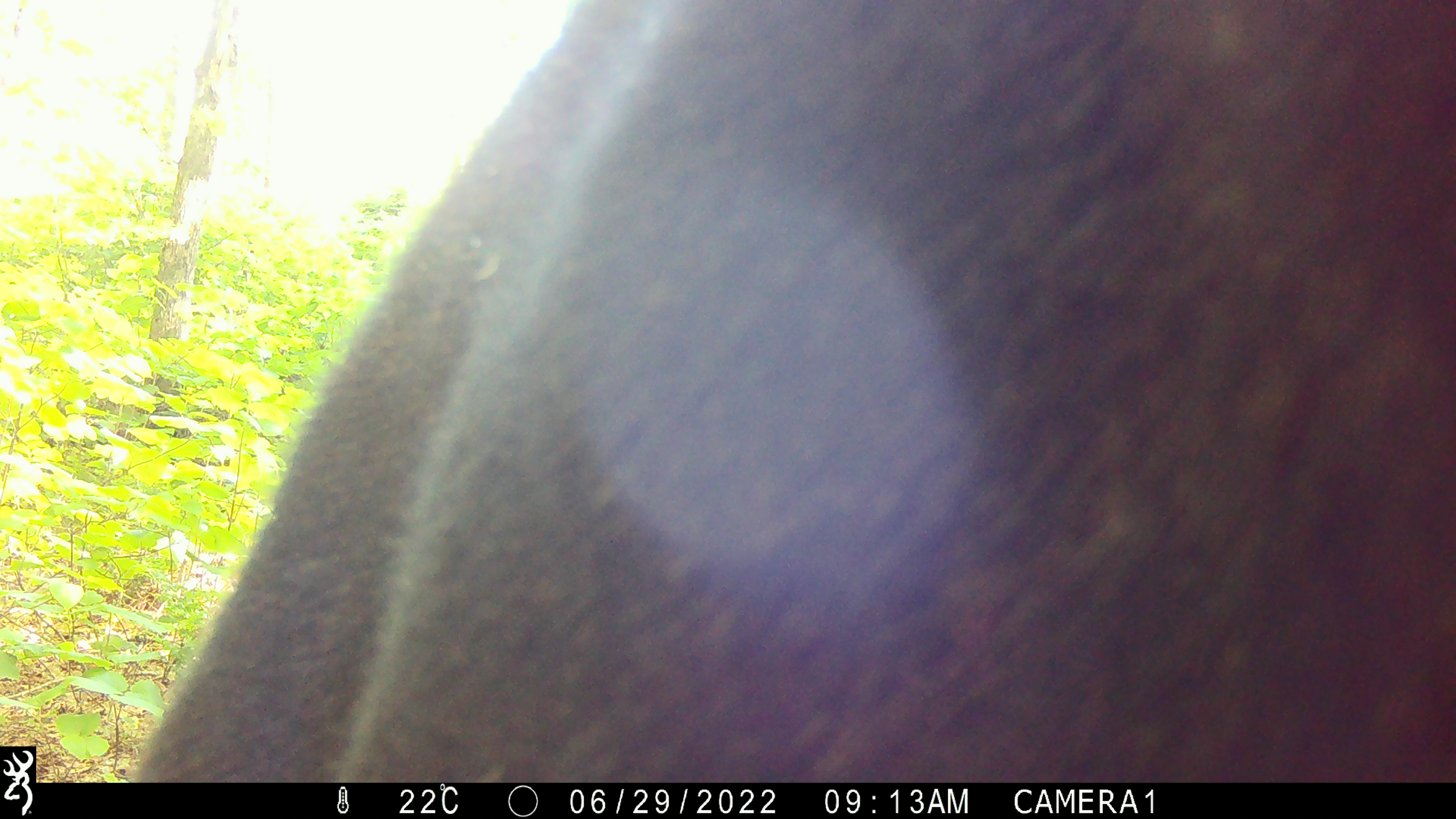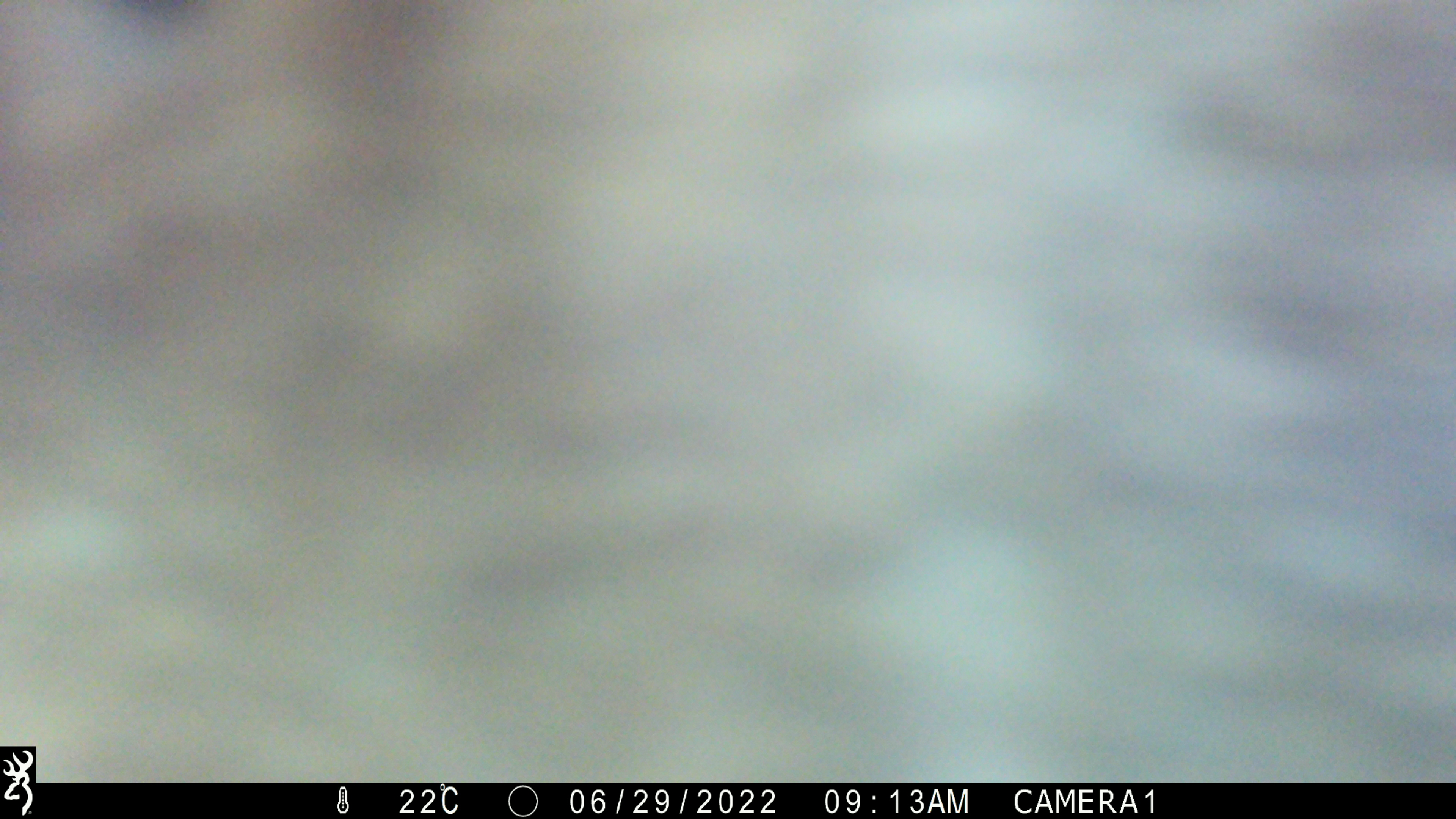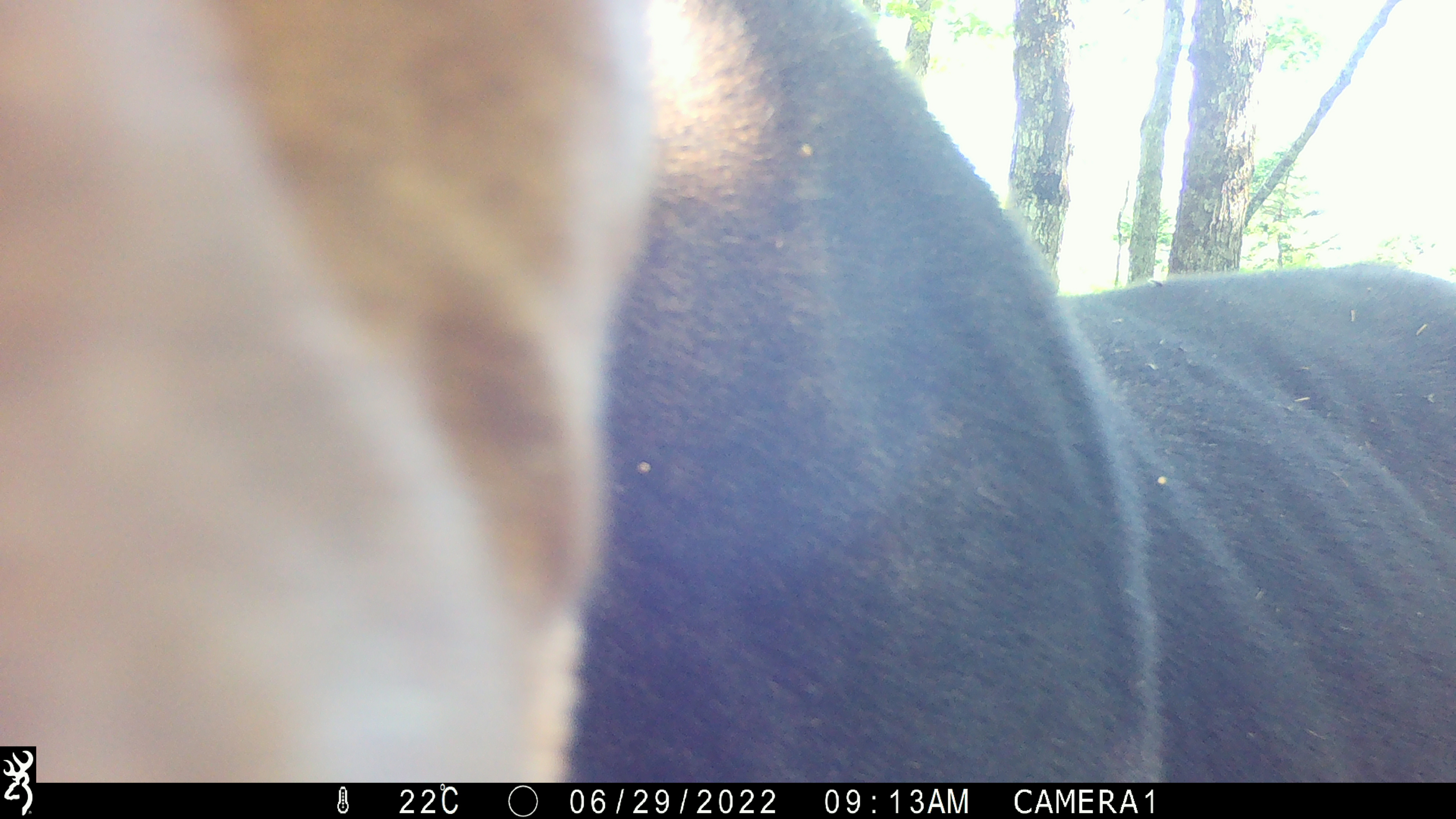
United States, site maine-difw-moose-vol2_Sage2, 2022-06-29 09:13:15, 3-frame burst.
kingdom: Animalia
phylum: Chordata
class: Mammalia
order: Artiodactyla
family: Cervidae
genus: Alces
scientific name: Alces alces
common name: moose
Moose (Alces alces).